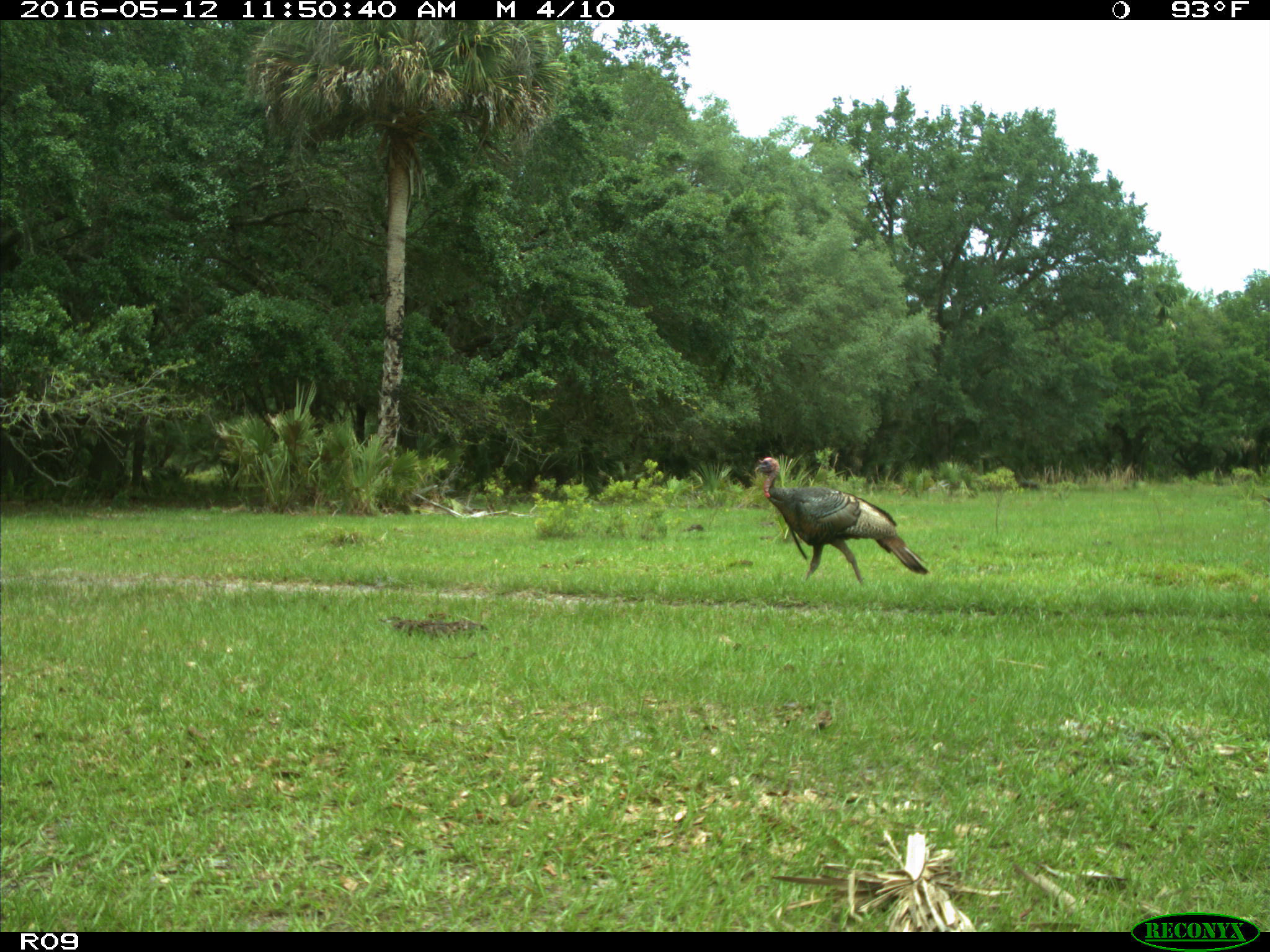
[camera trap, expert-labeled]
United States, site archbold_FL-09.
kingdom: Animalia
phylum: Chordata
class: Aves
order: Galliformes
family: Phasianidae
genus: Meleagris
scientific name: Meleagris gallopavo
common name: wild turkey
Meleagris gallopavo (wild turkey).